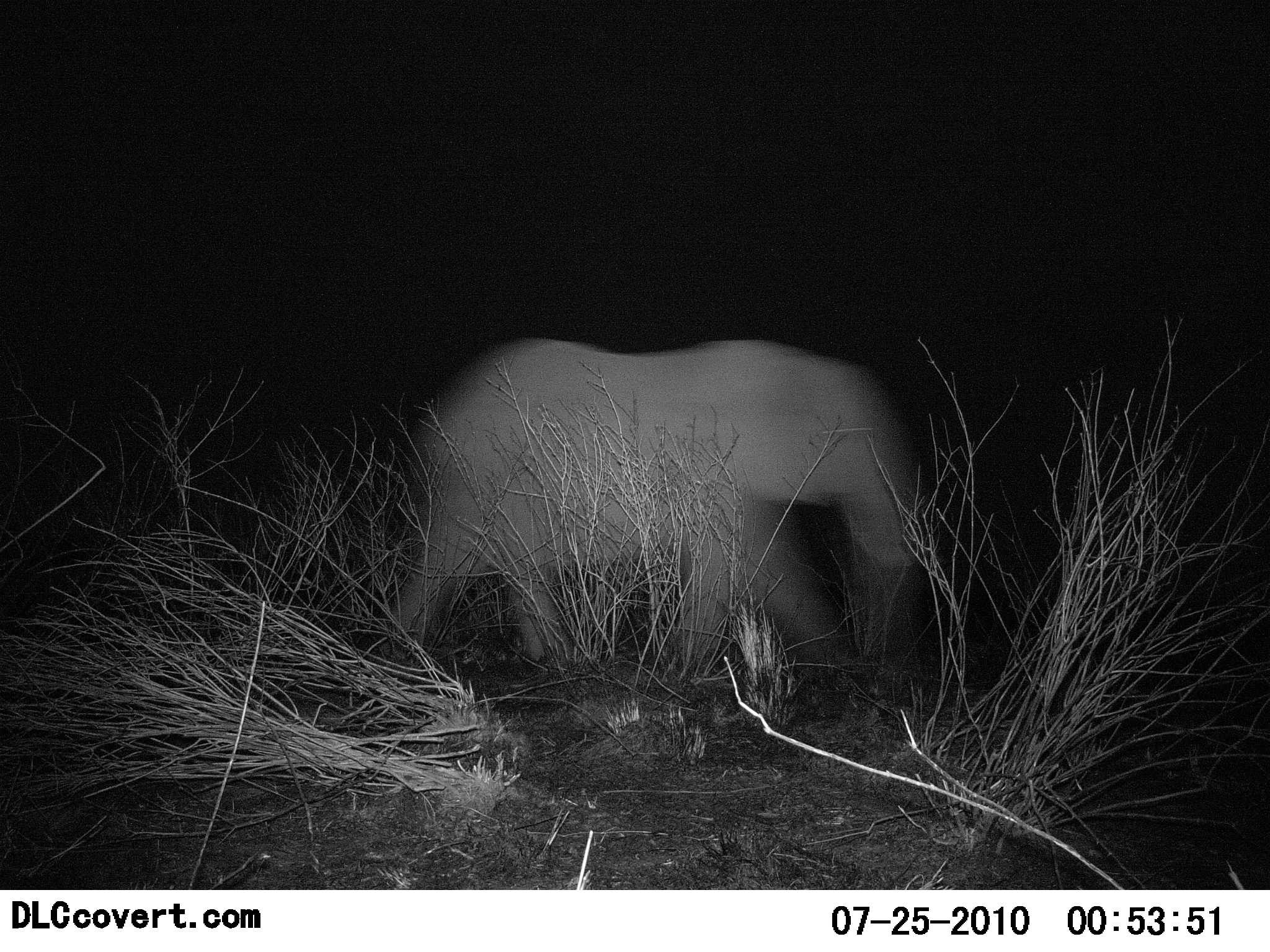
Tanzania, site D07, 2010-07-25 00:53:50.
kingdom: Animalia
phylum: Chordata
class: Mammalia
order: Proboscidea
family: Elephantidae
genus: Loxodonta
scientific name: Loxodonta africana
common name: african bush elephant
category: elephant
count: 1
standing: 15%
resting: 0%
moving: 85%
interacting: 0%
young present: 8%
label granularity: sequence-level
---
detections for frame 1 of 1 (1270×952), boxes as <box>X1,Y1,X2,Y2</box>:
animal: <box>374,335,916,688</box>